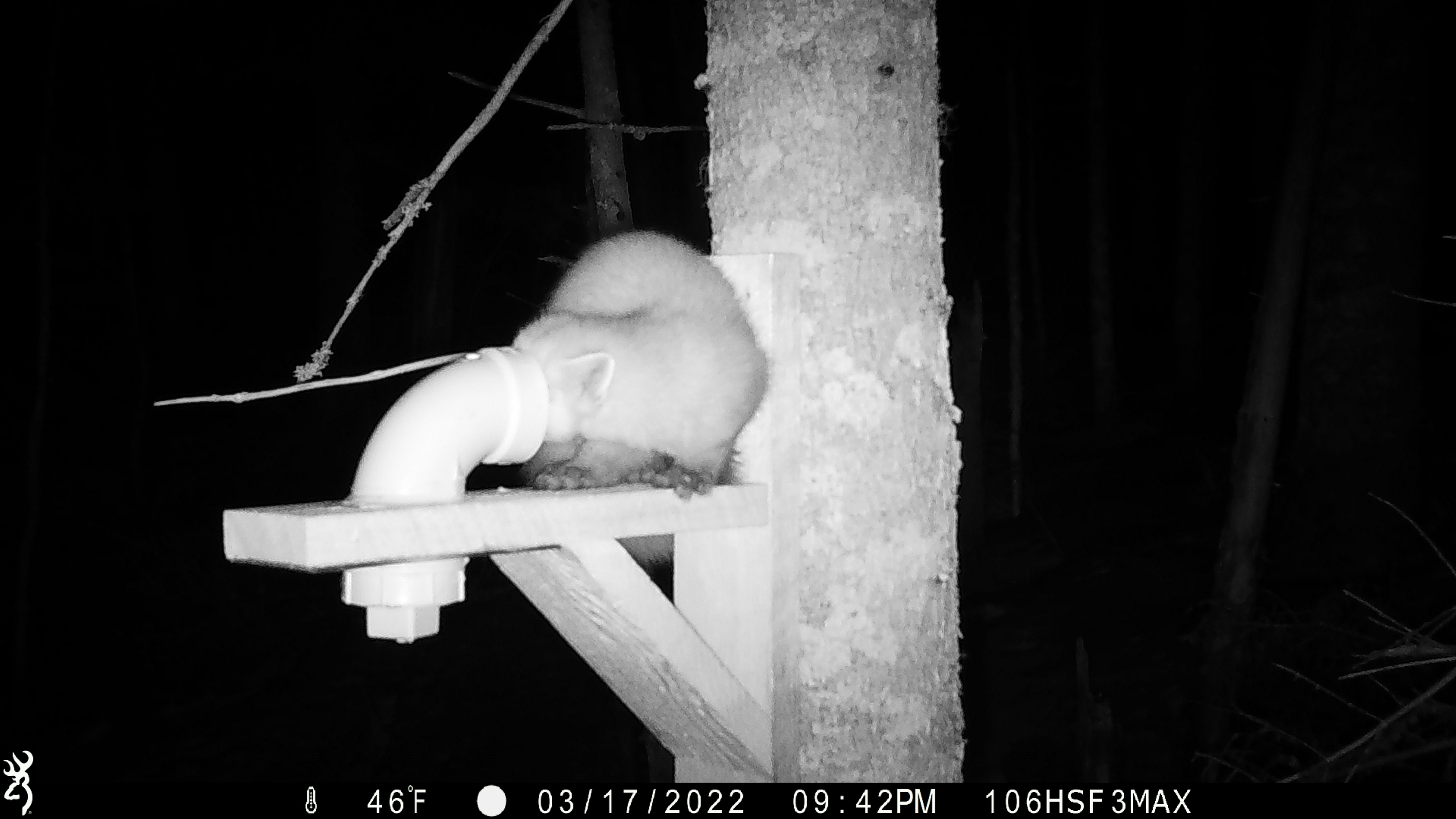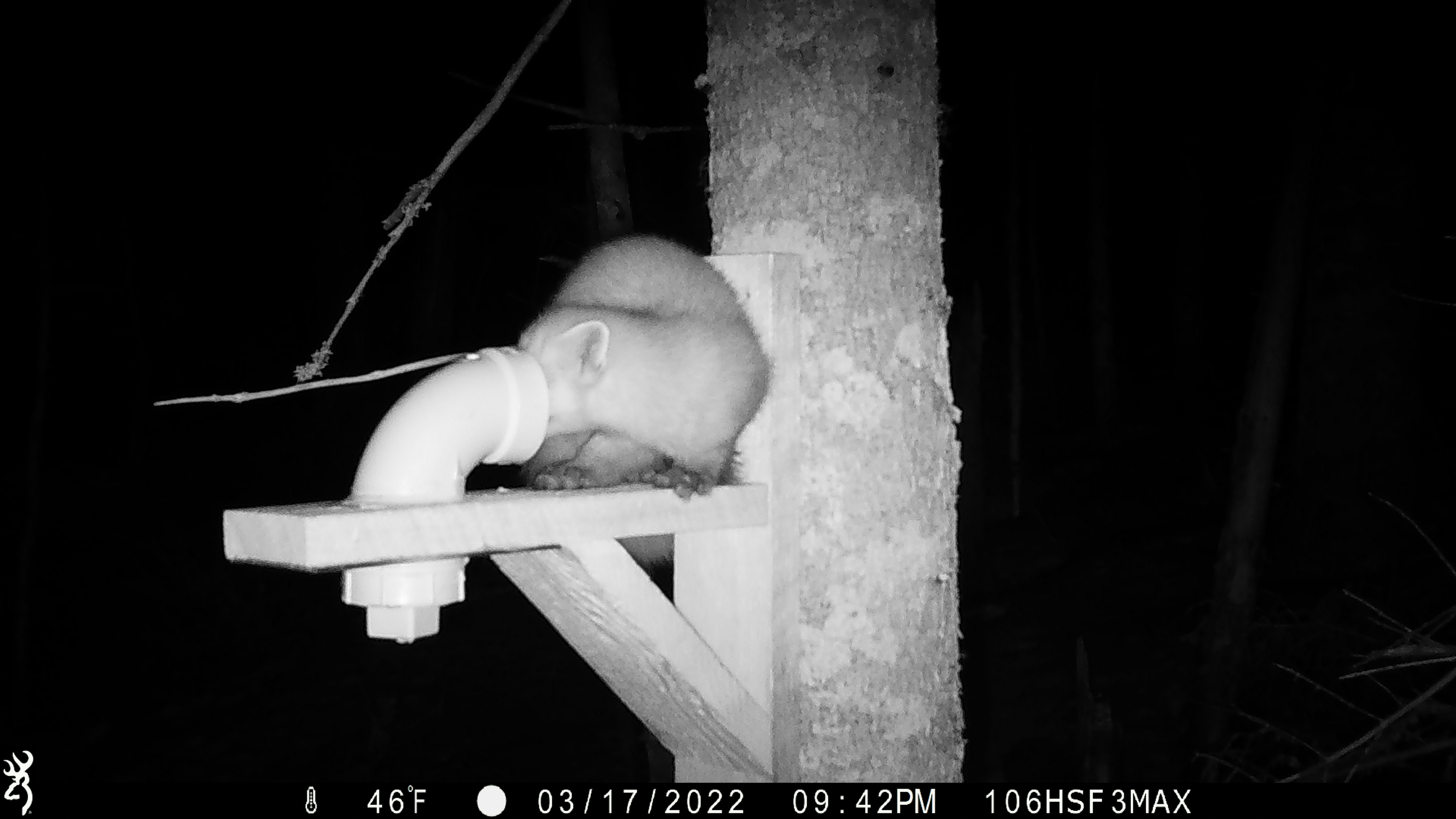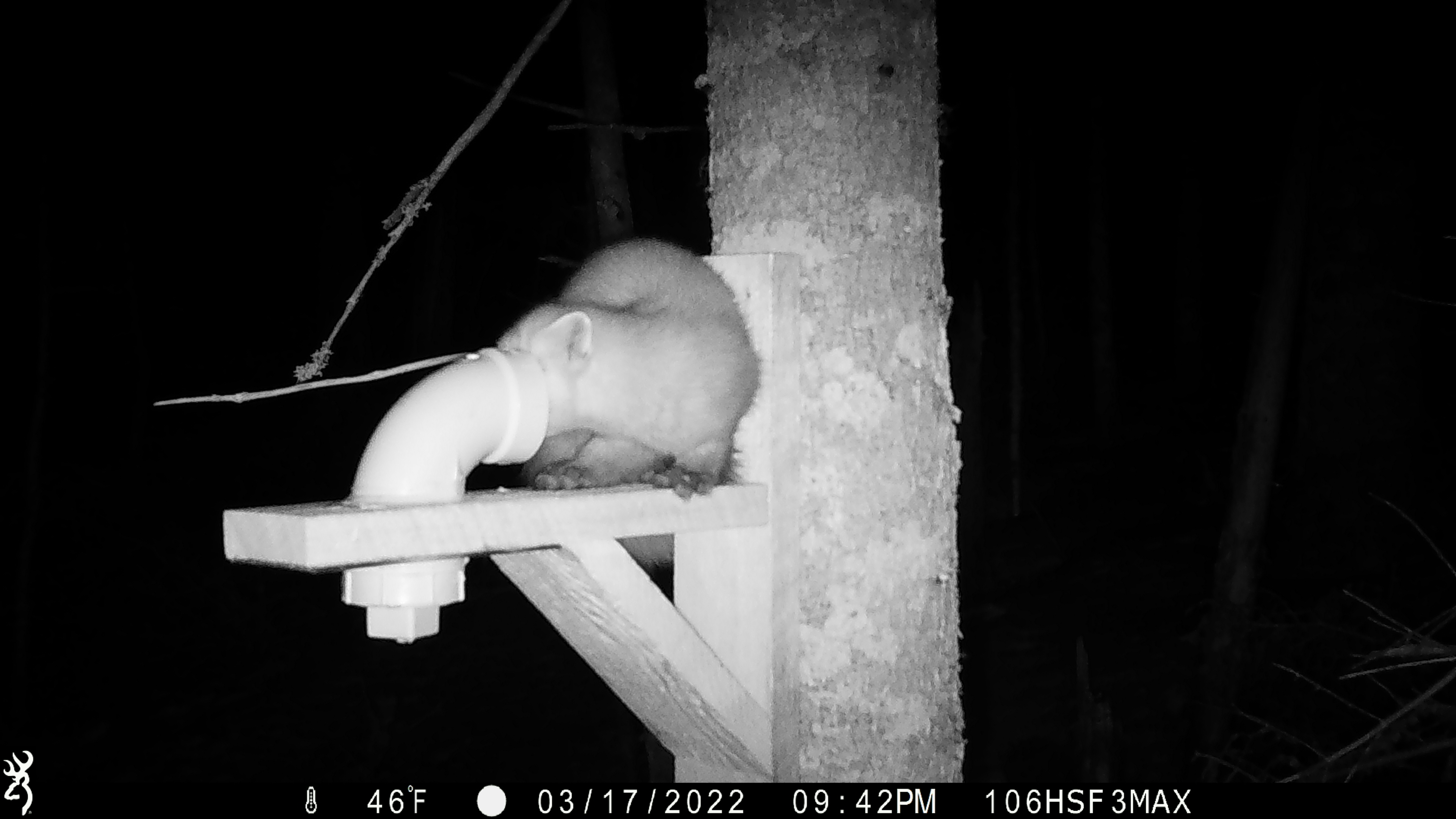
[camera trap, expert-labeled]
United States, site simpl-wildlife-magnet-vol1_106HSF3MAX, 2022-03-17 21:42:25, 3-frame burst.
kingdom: Animalia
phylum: Chordata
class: Mammalia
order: Carnivora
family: Mustelidae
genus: Martes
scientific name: Martes americana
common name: american marten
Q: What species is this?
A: American marten (Martes americana).